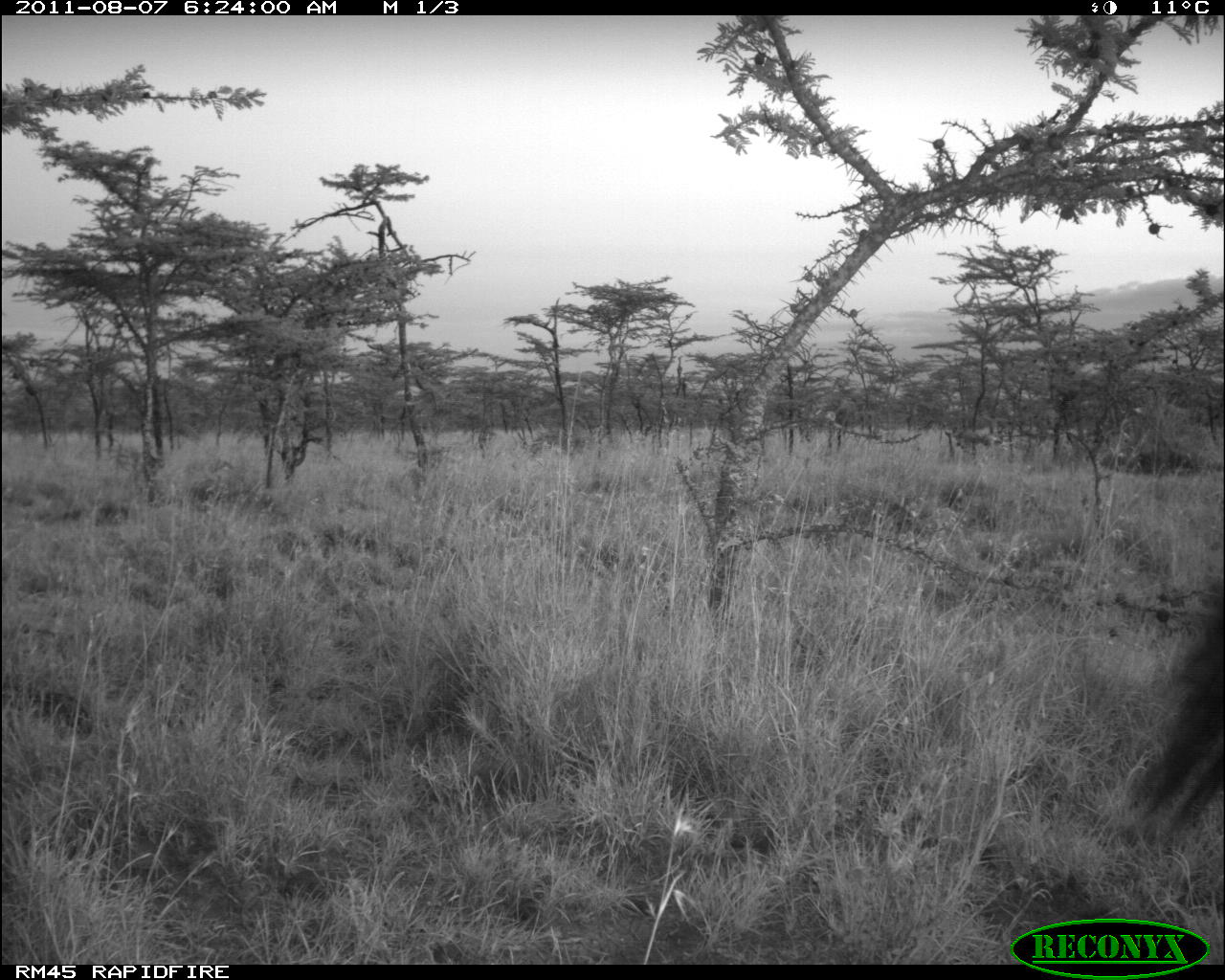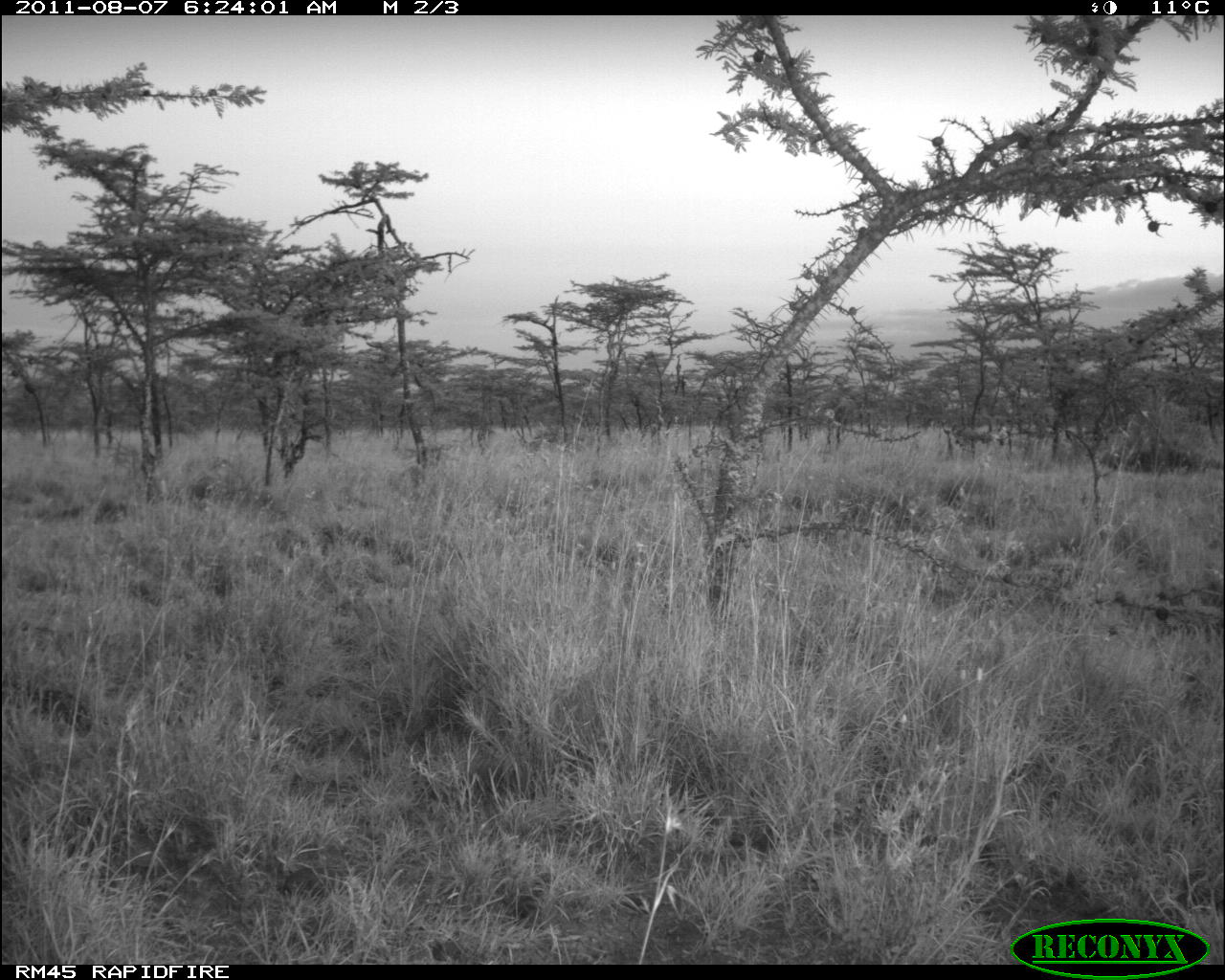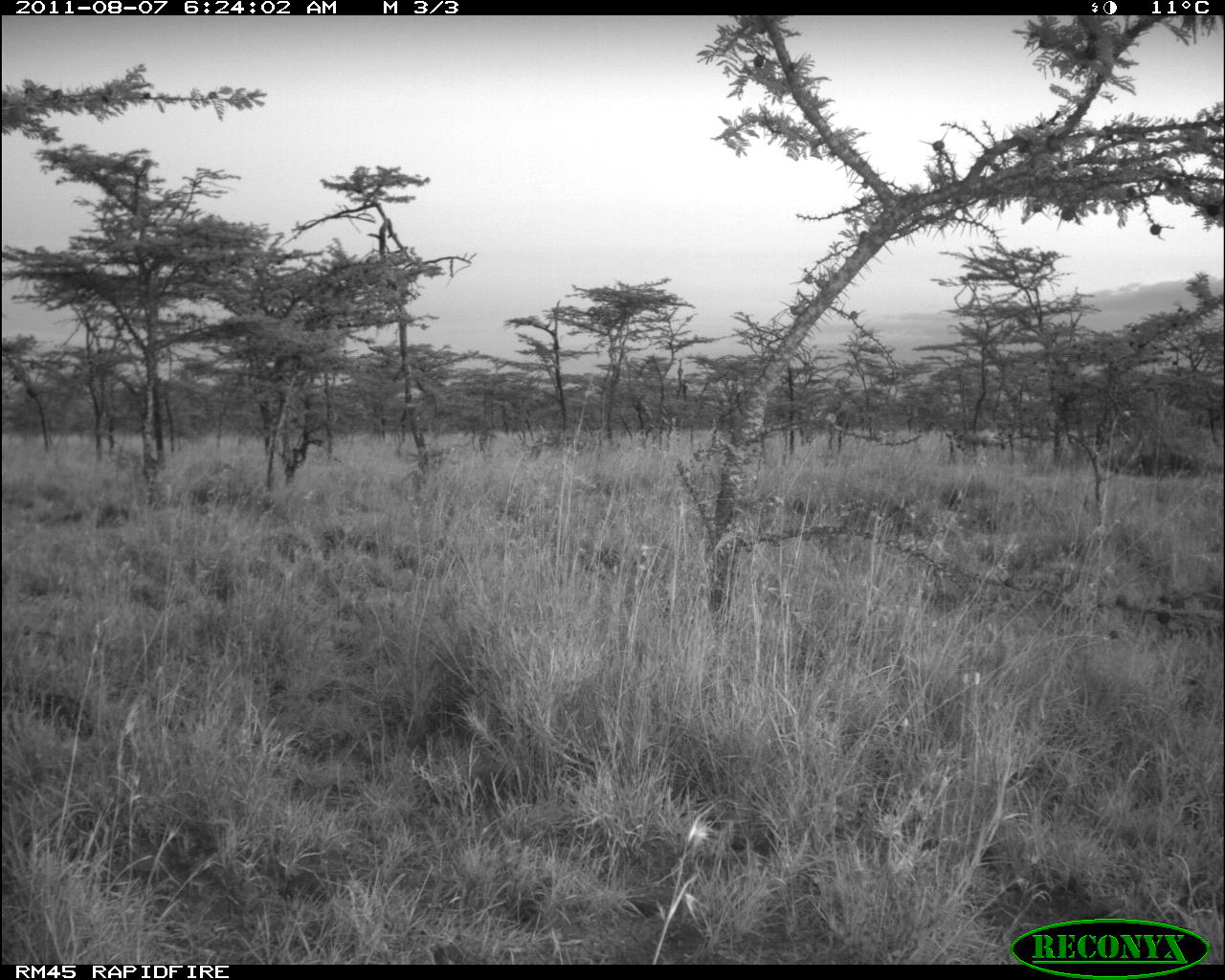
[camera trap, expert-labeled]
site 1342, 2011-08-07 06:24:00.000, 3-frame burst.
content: unidentified animal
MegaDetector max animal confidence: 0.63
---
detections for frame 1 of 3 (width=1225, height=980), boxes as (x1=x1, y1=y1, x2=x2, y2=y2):
unknown: (x1=1138, y1=579, x2=1224, y2=831)